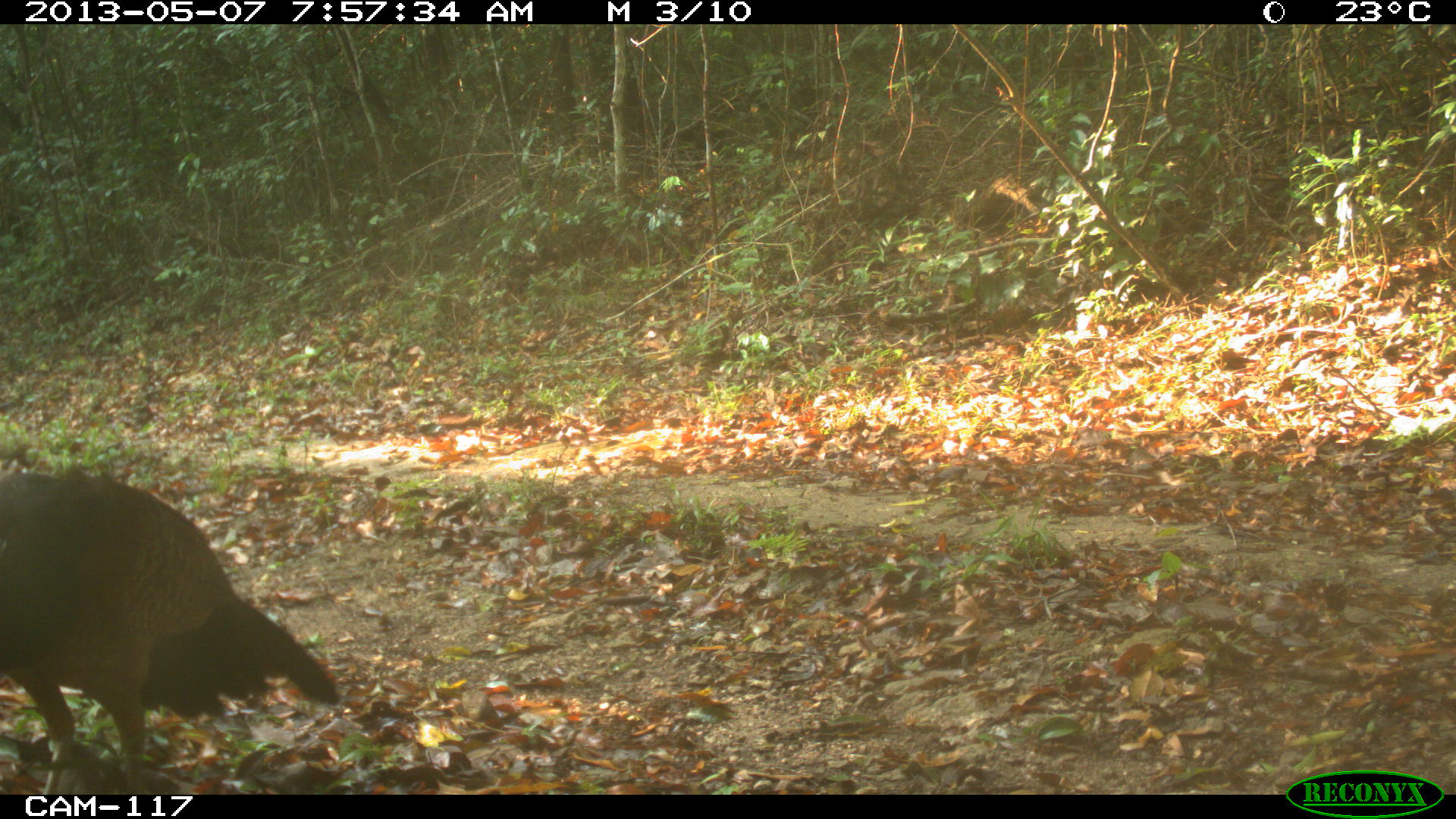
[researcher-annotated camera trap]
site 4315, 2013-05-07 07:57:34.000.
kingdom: Animalia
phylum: Chordata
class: Aves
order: Galliformes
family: Cracidae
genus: Crax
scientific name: Crax rubra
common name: great curassow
Crax rubra (great curassow), count 1, sex female.